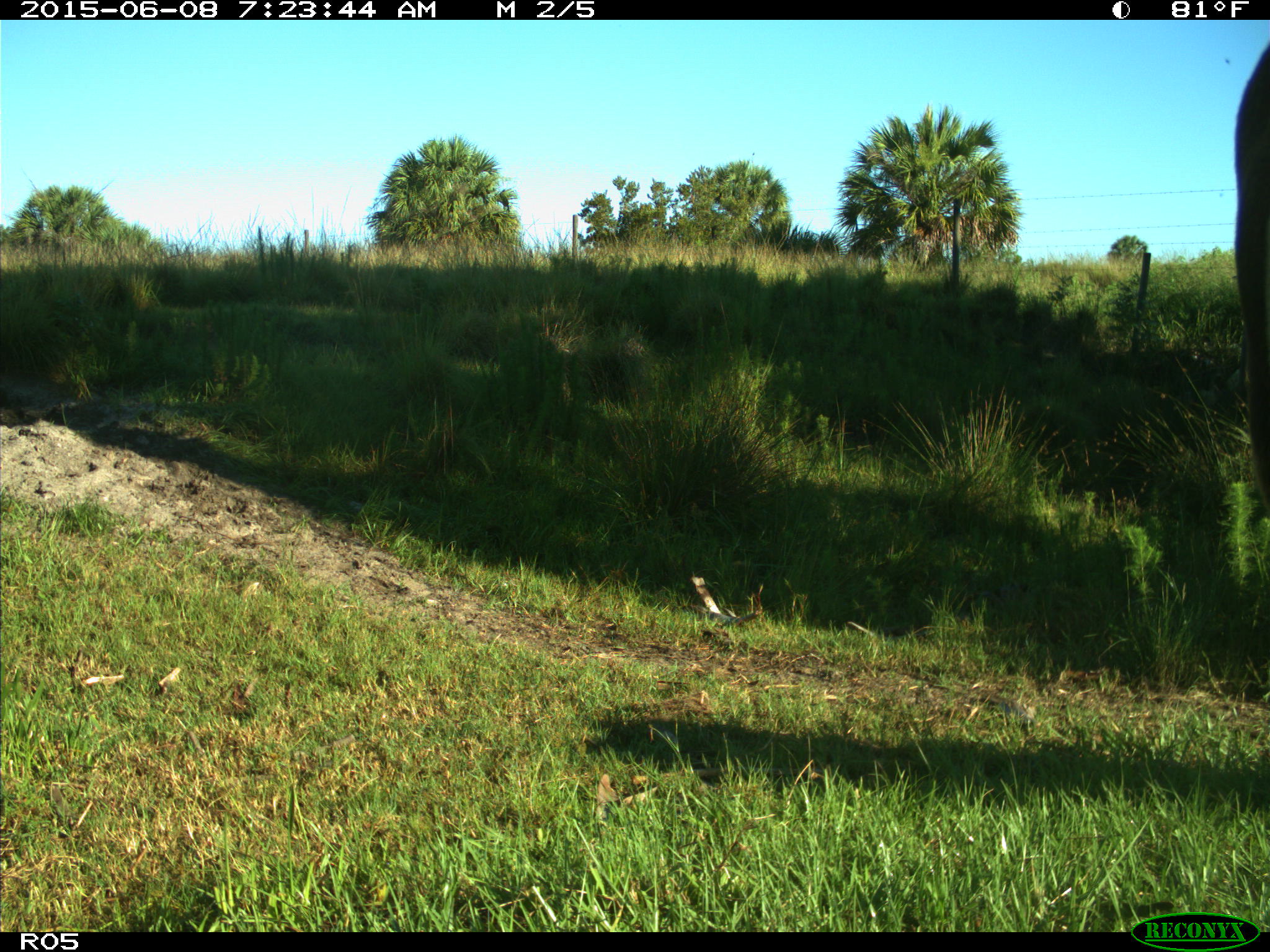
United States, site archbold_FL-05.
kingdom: Animalia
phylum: Chordata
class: Mammalia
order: Artiodactyla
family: Bovidae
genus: Bos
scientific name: Bos taurus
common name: domestic cow